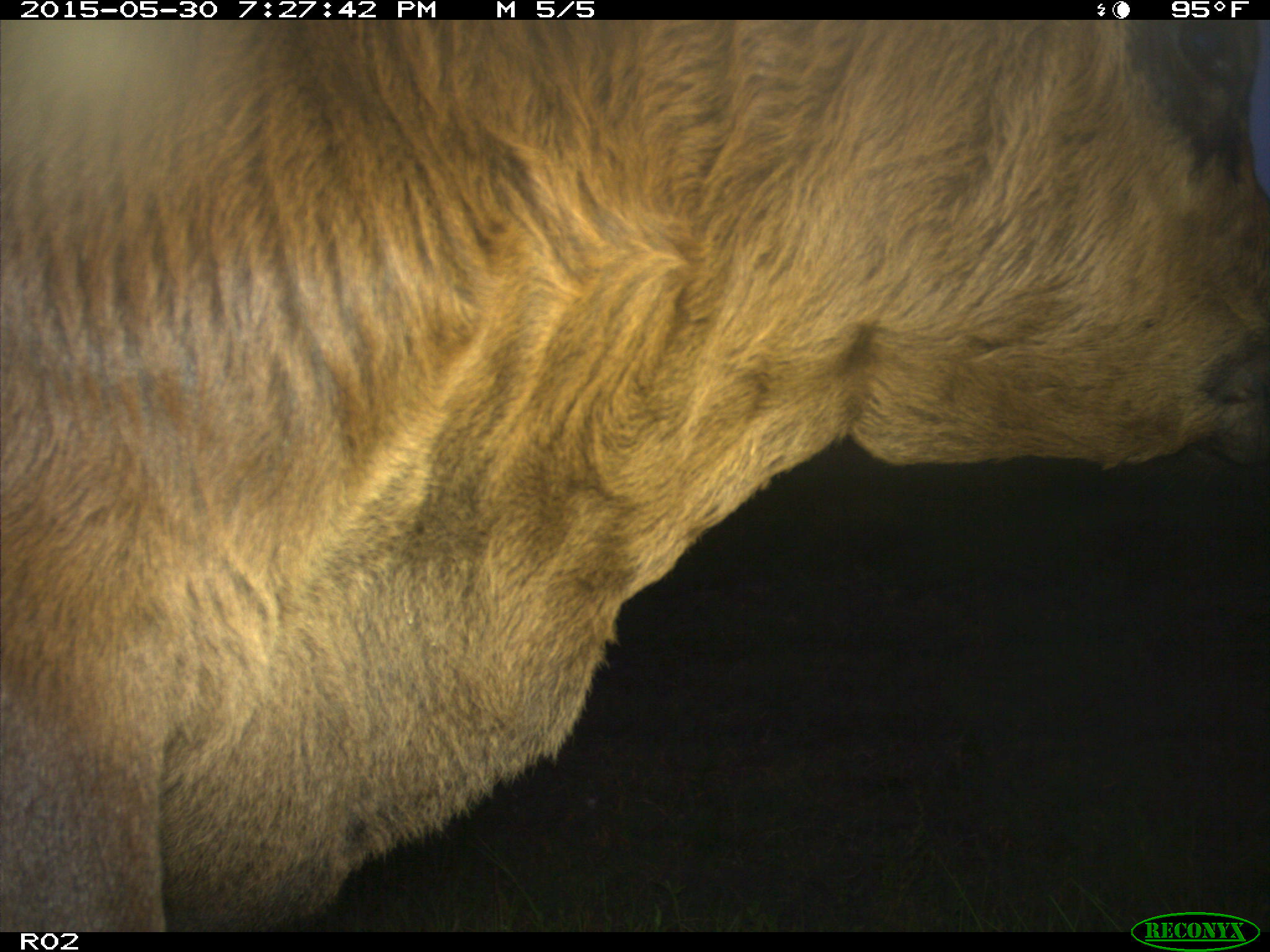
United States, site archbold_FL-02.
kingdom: Animalia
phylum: Chordata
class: Mammalia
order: Artiodactyla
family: Bovidae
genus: Bos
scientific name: Bos taurus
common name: domestic cow